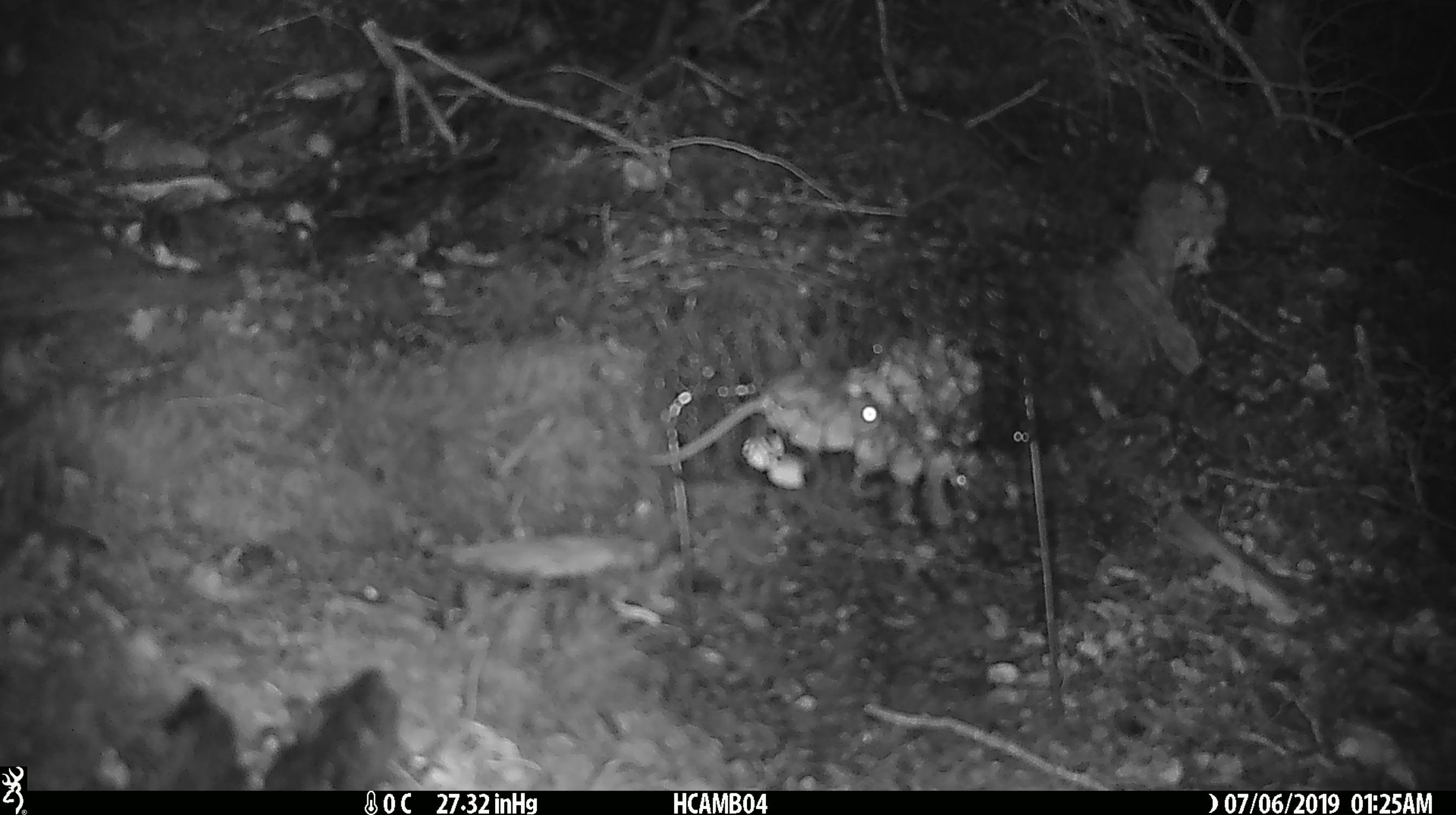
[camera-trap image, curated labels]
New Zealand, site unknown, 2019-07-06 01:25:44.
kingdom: Animalia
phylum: Chordata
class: Mammalia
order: Rodentia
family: Muridae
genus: Mus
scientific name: Mus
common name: mouse